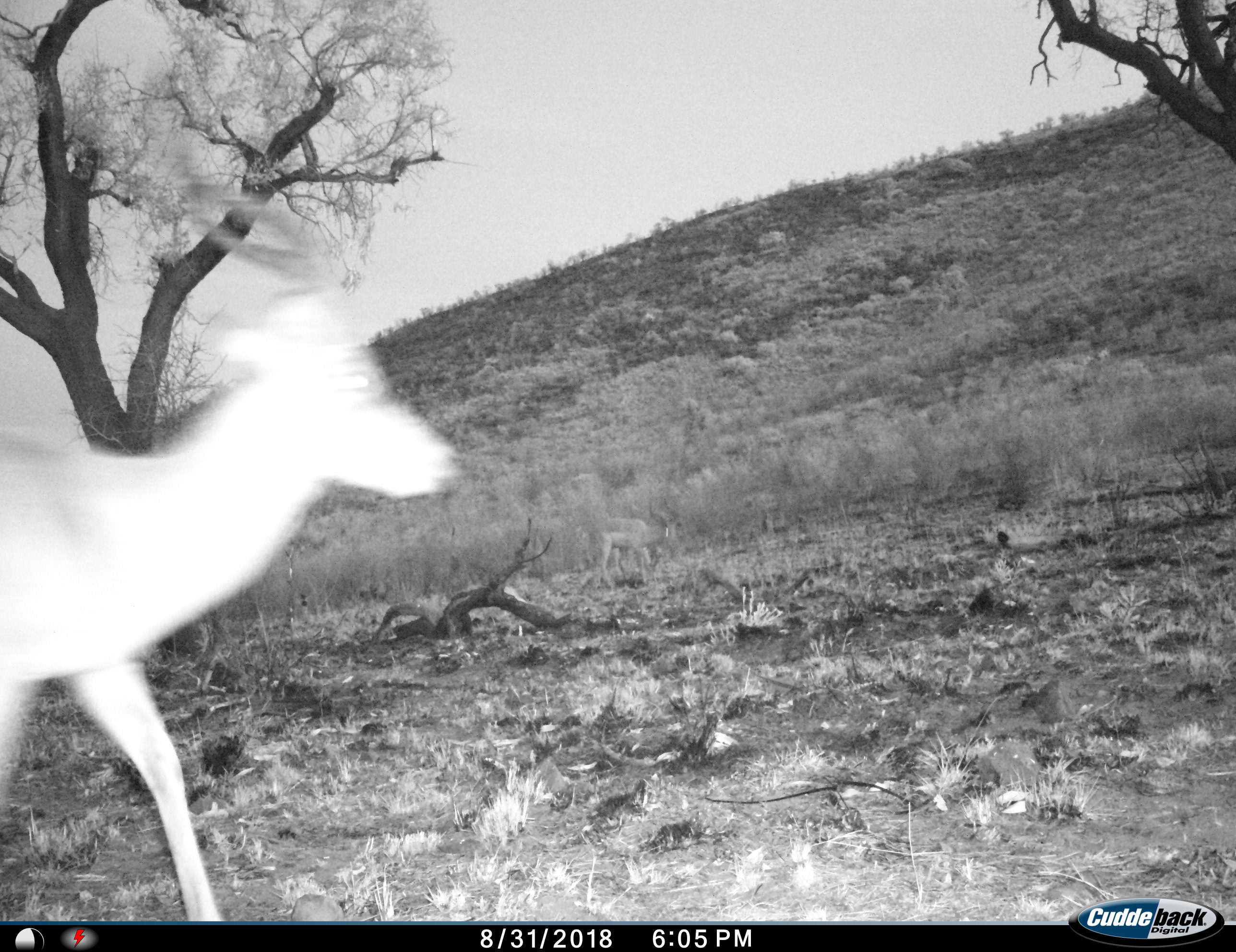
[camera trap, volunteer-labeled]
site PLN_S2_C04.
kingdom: Animalia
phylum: Chordata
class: Mammalia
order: Artiodactyla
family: Bovidae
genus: Aepyceros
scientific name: Aepyceros melampus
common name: impala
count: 2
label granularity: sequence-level